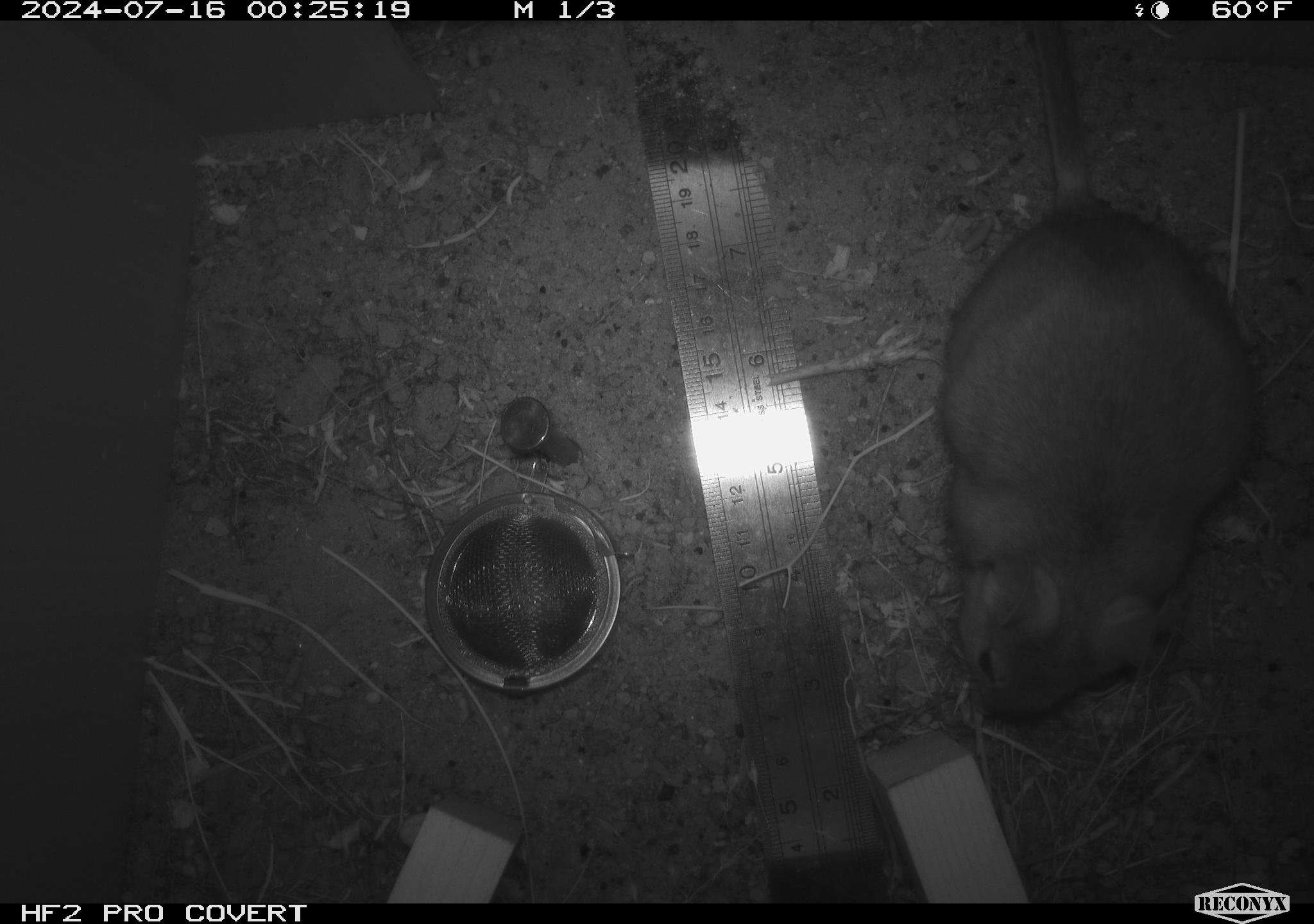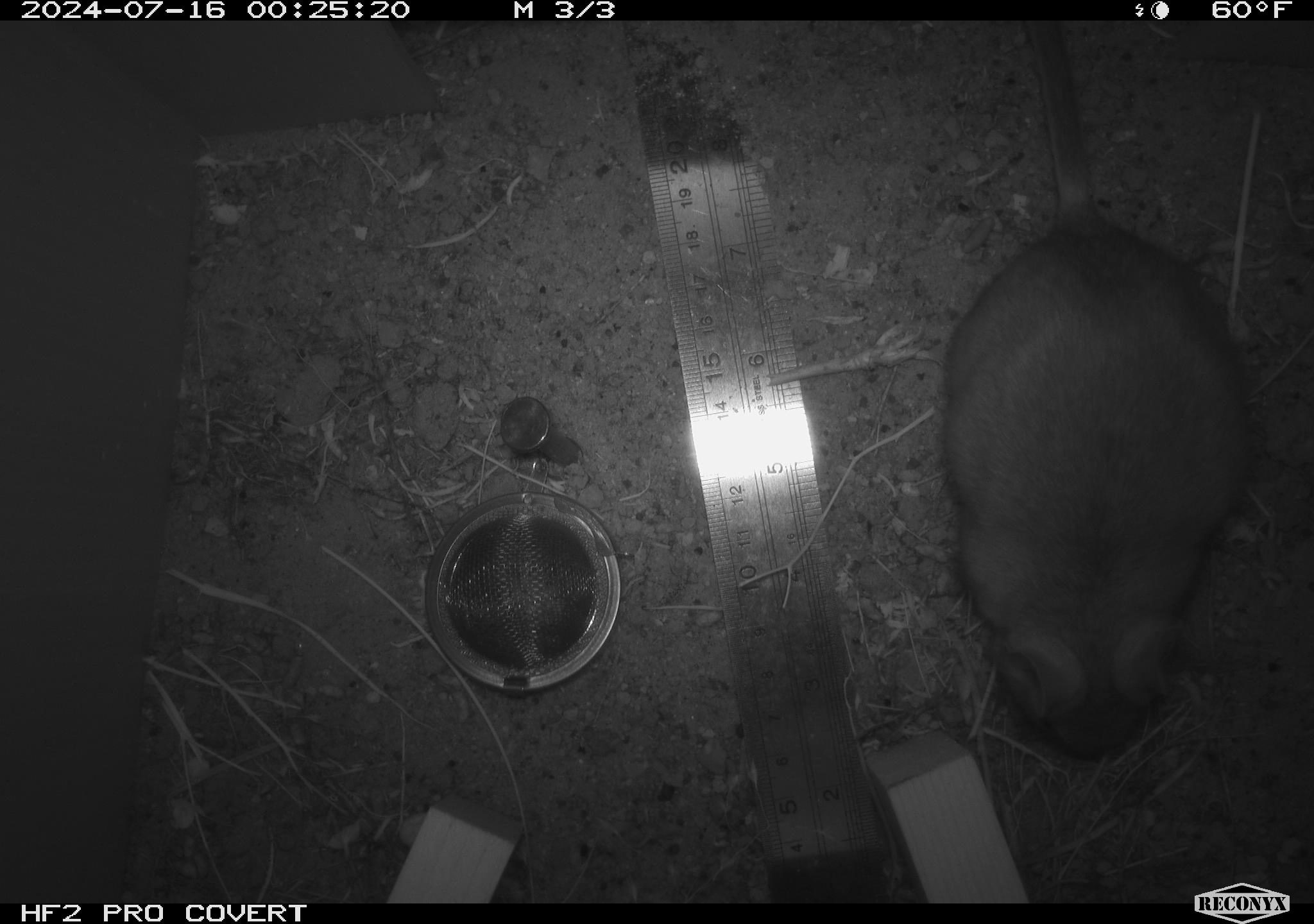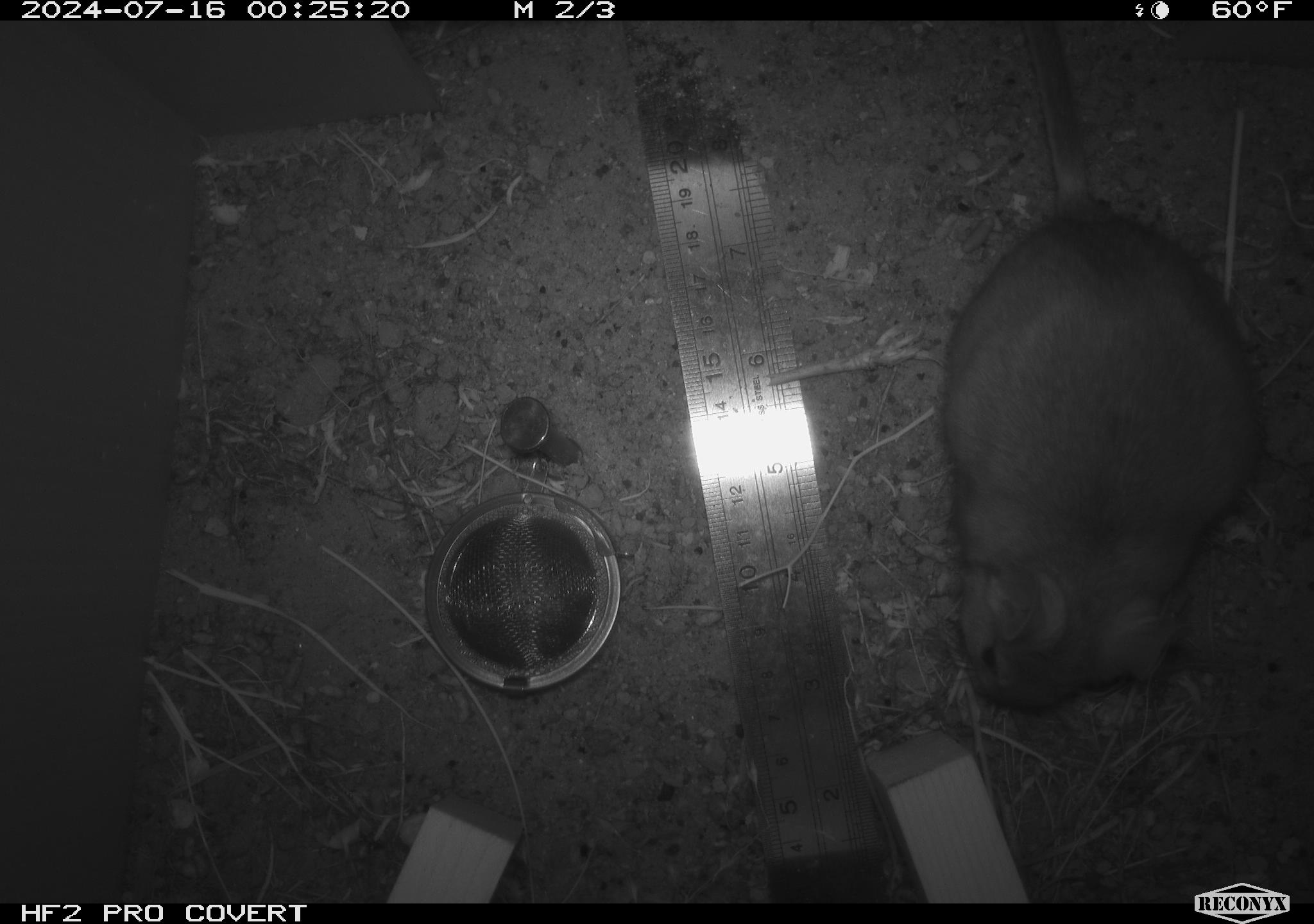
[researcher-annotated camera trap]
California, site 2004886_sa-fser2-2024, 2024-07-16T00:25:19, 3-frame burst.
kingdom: Animalia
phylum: Chordata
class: Mammalia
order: Rodentia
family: Cricetidae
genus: Neotoma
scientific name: Neotoma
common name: pack rat or woodrat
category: neotoma species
Neotoma species (pack rat or woodrat) (Neotoma).